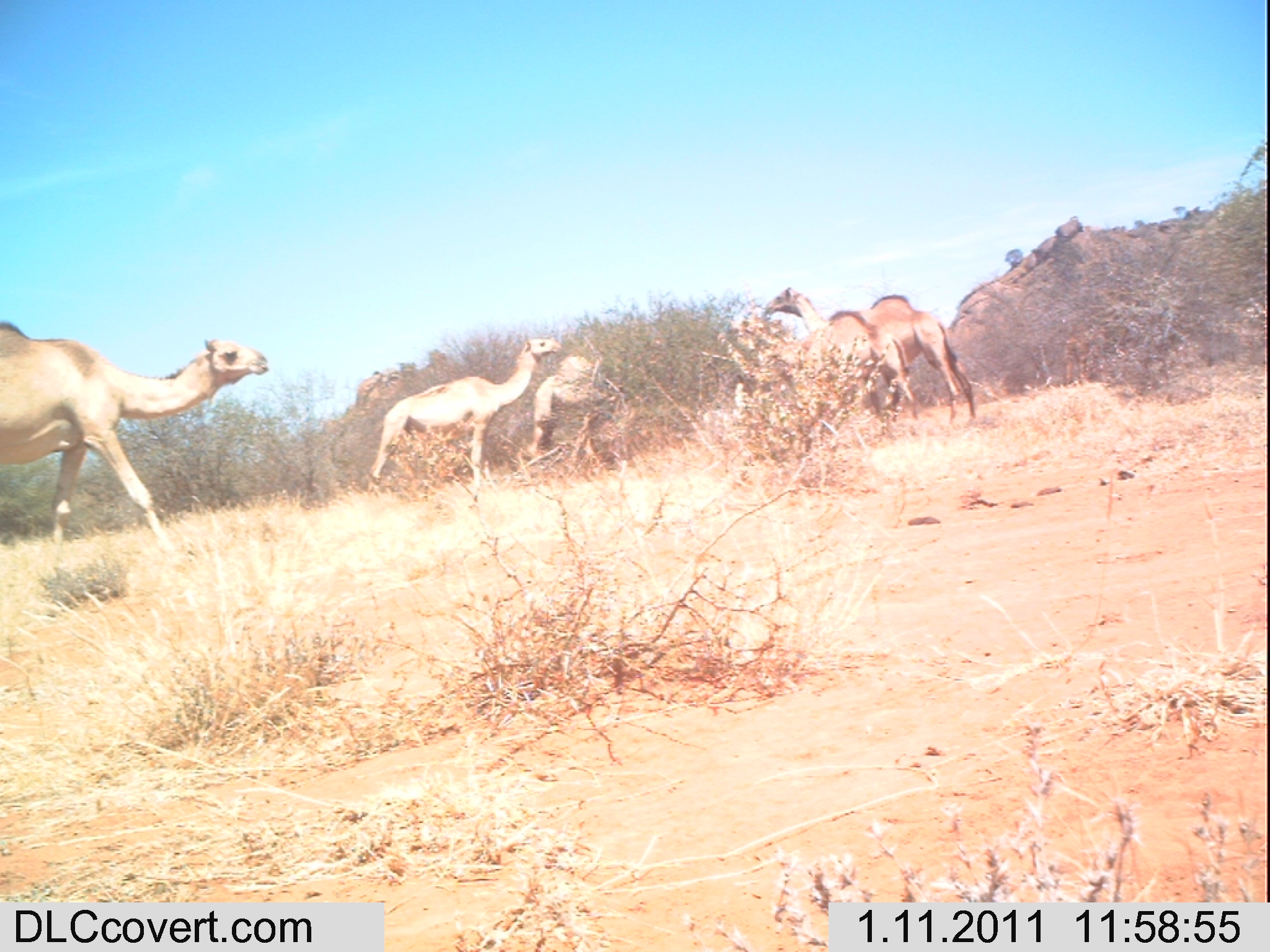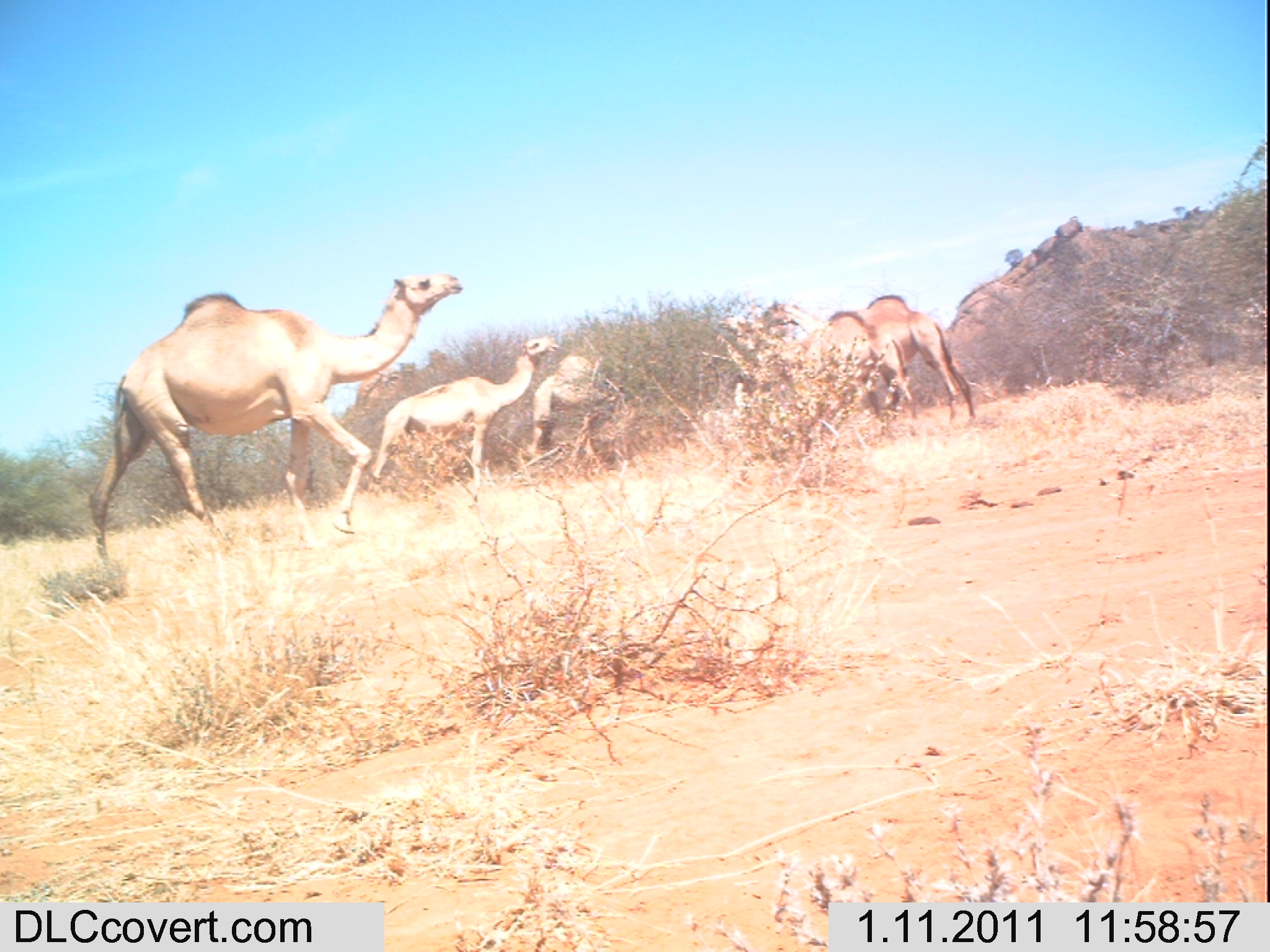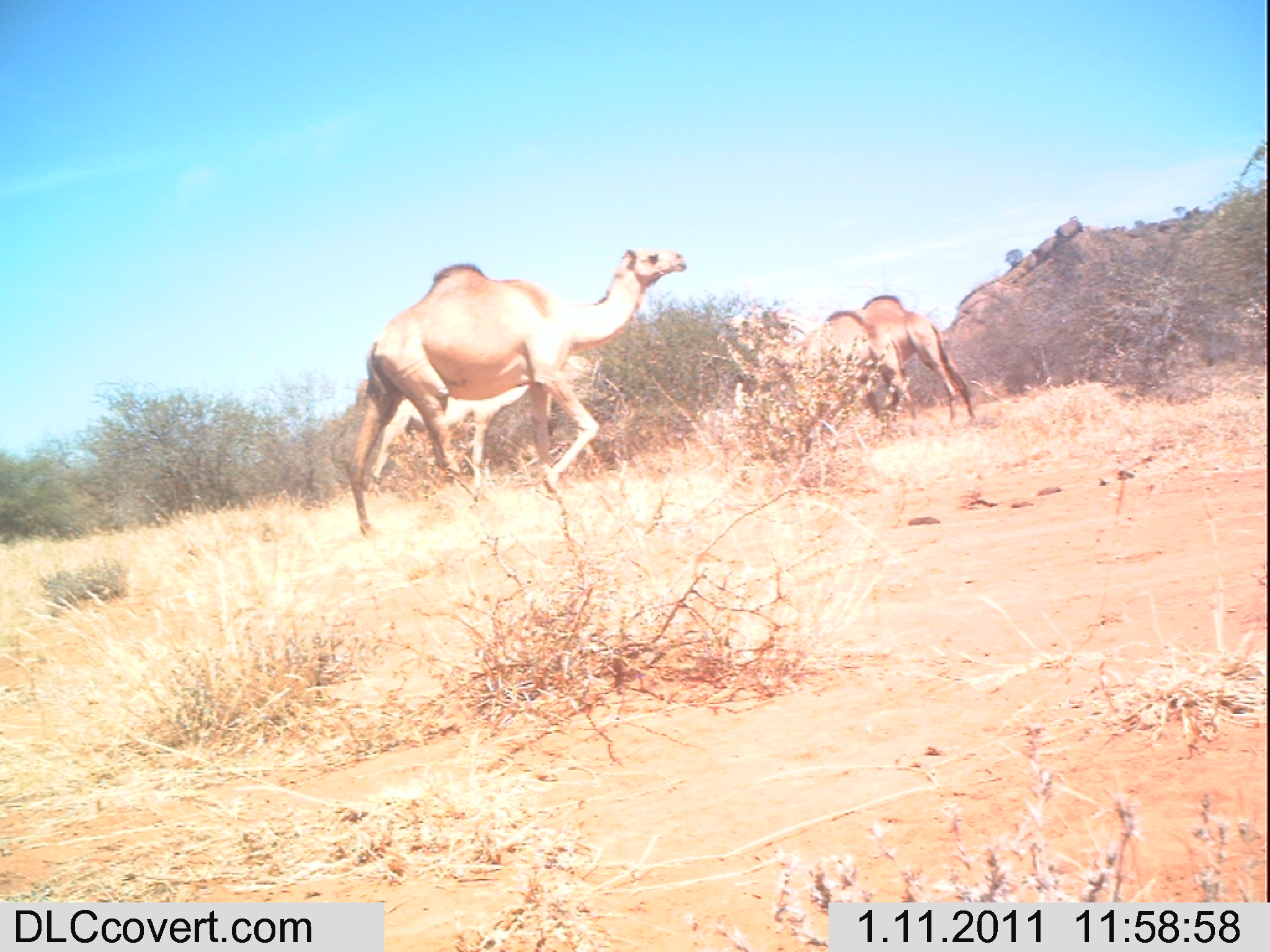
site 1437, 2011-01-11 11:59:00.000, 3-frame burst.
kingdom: Animalia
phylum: Chordata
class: Mammalia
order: Artiodactyla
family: Bovidae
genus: Madoqua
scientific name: Madoqua guentheri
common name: günther's dik-dik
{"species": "Madoqua guentheri (günther's dik-dik)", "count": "5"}